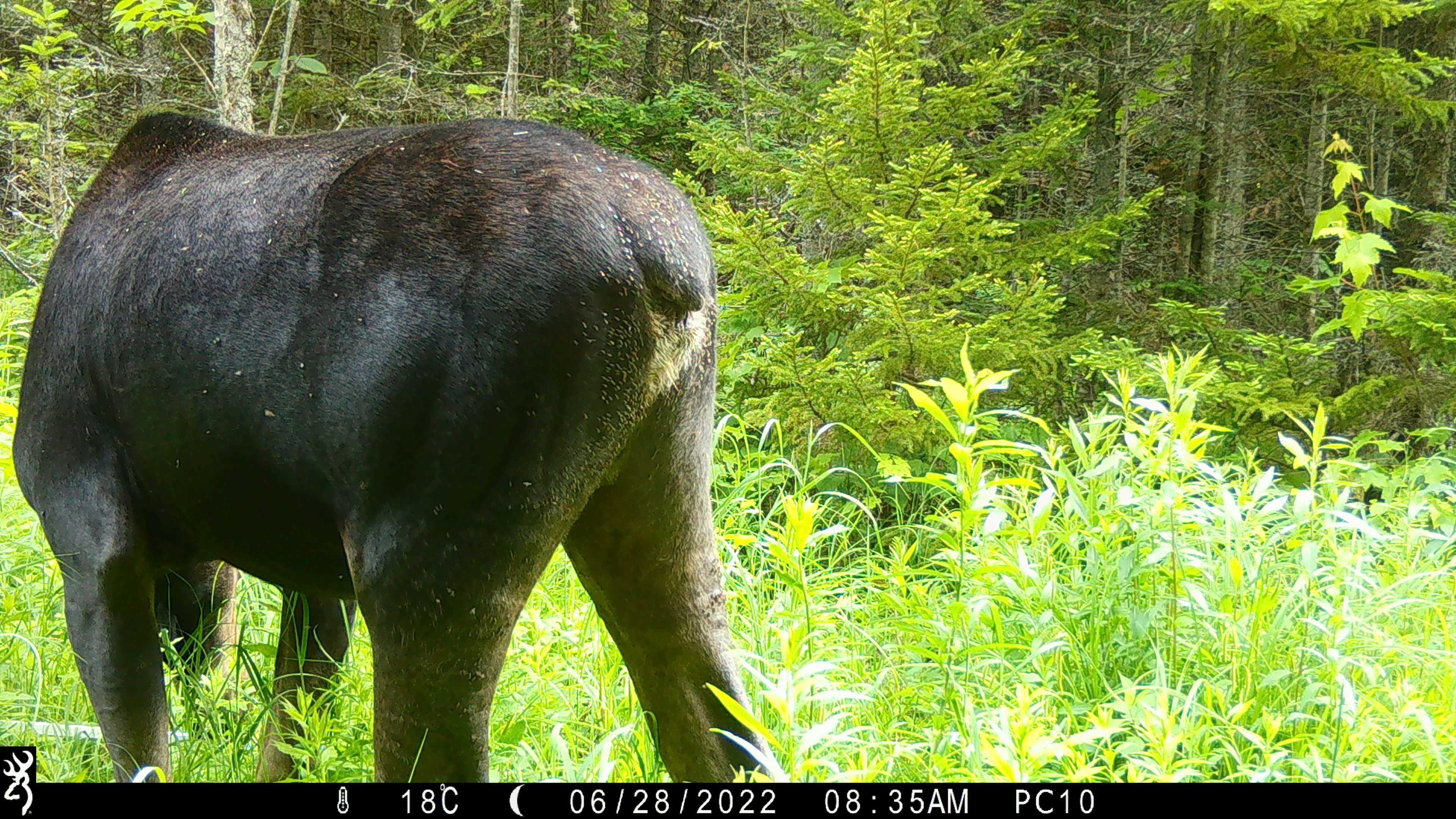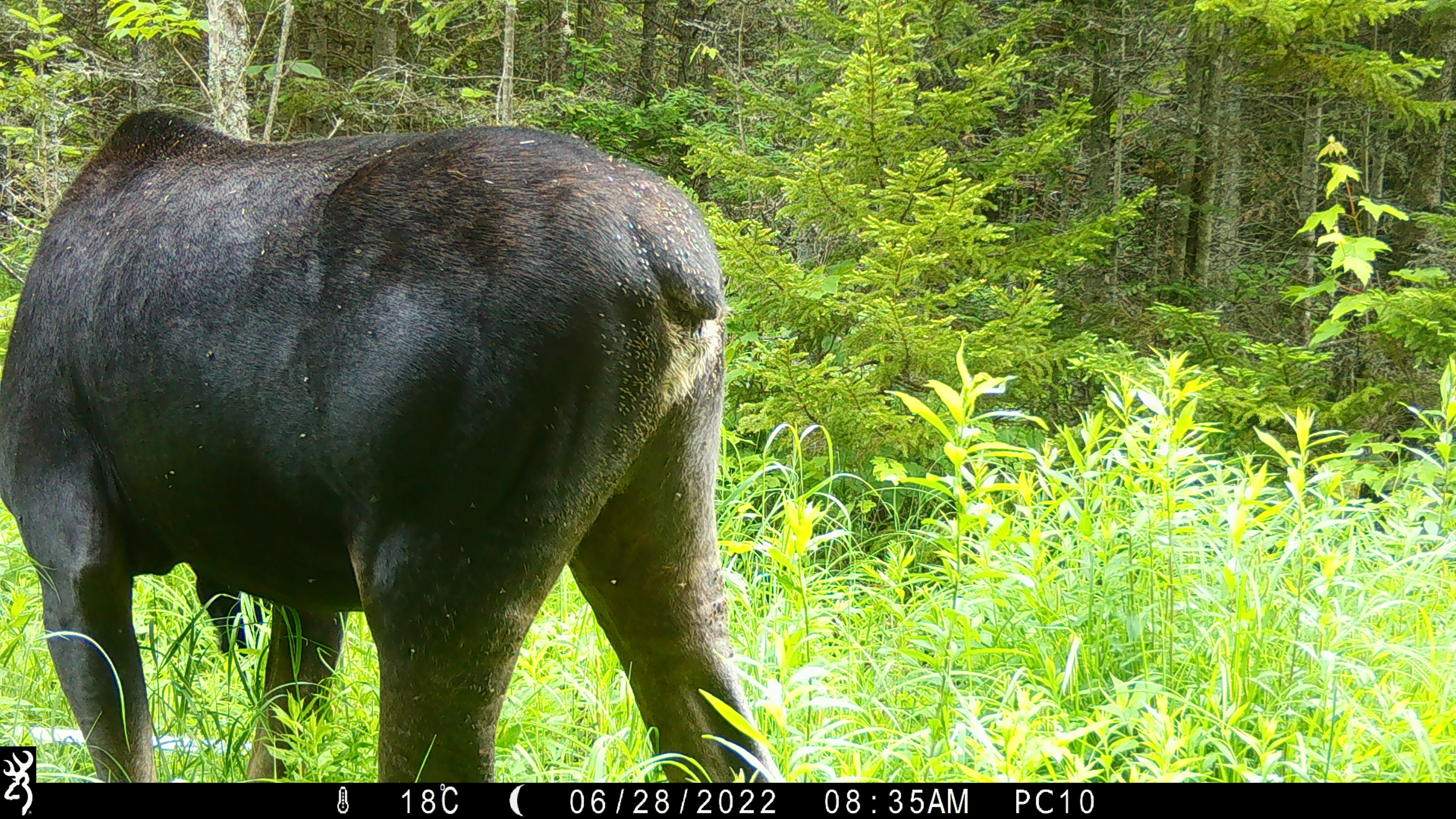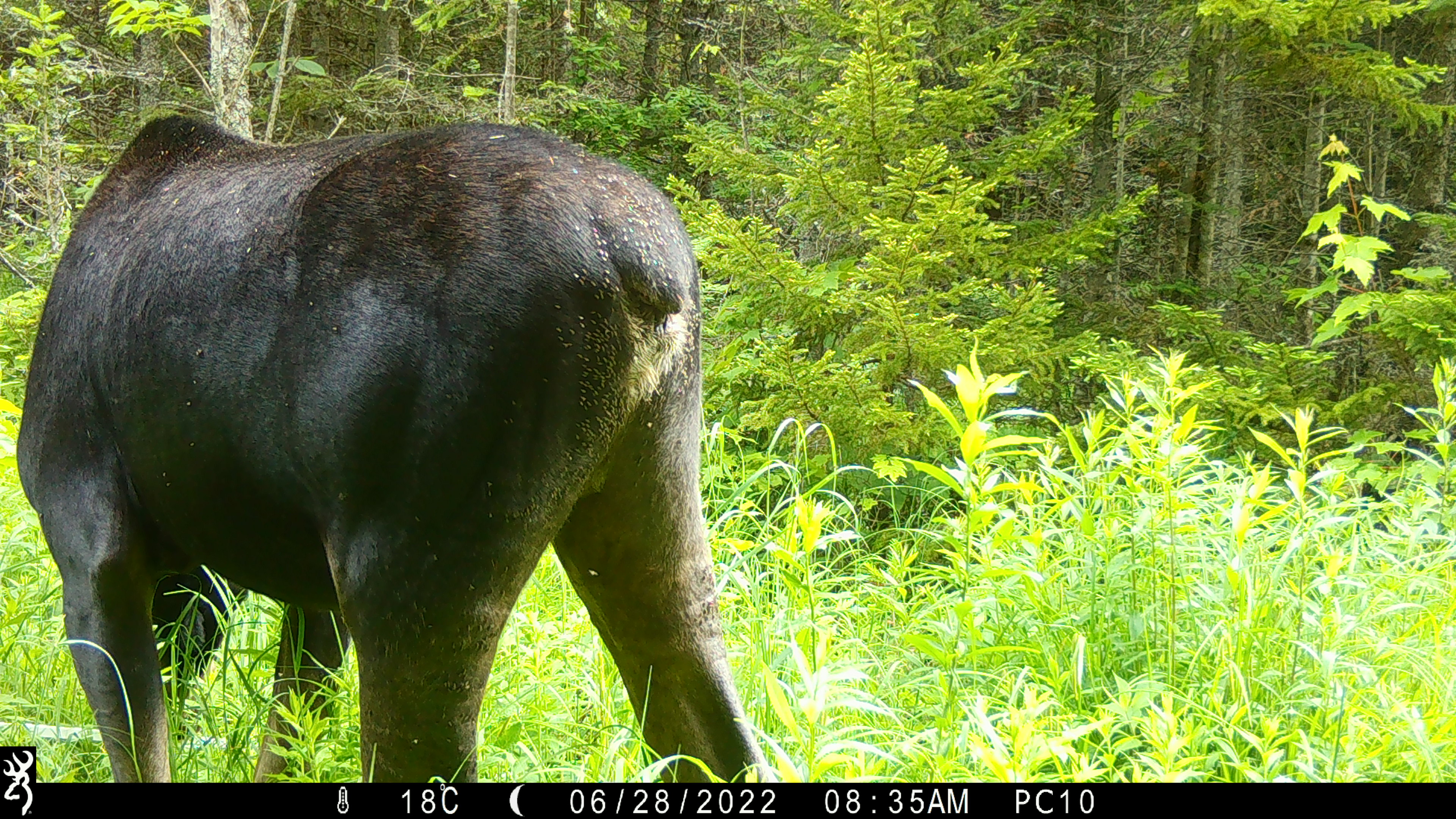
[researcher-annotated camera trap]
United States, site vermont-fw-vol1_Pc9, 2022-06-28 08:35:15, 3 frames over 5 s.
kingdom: Animalia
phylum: Chordata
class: Mammalia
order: Artiodactyla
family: Cervidae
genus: Alces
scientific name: Alces alces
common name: moose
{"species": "moose (Alces alces)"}